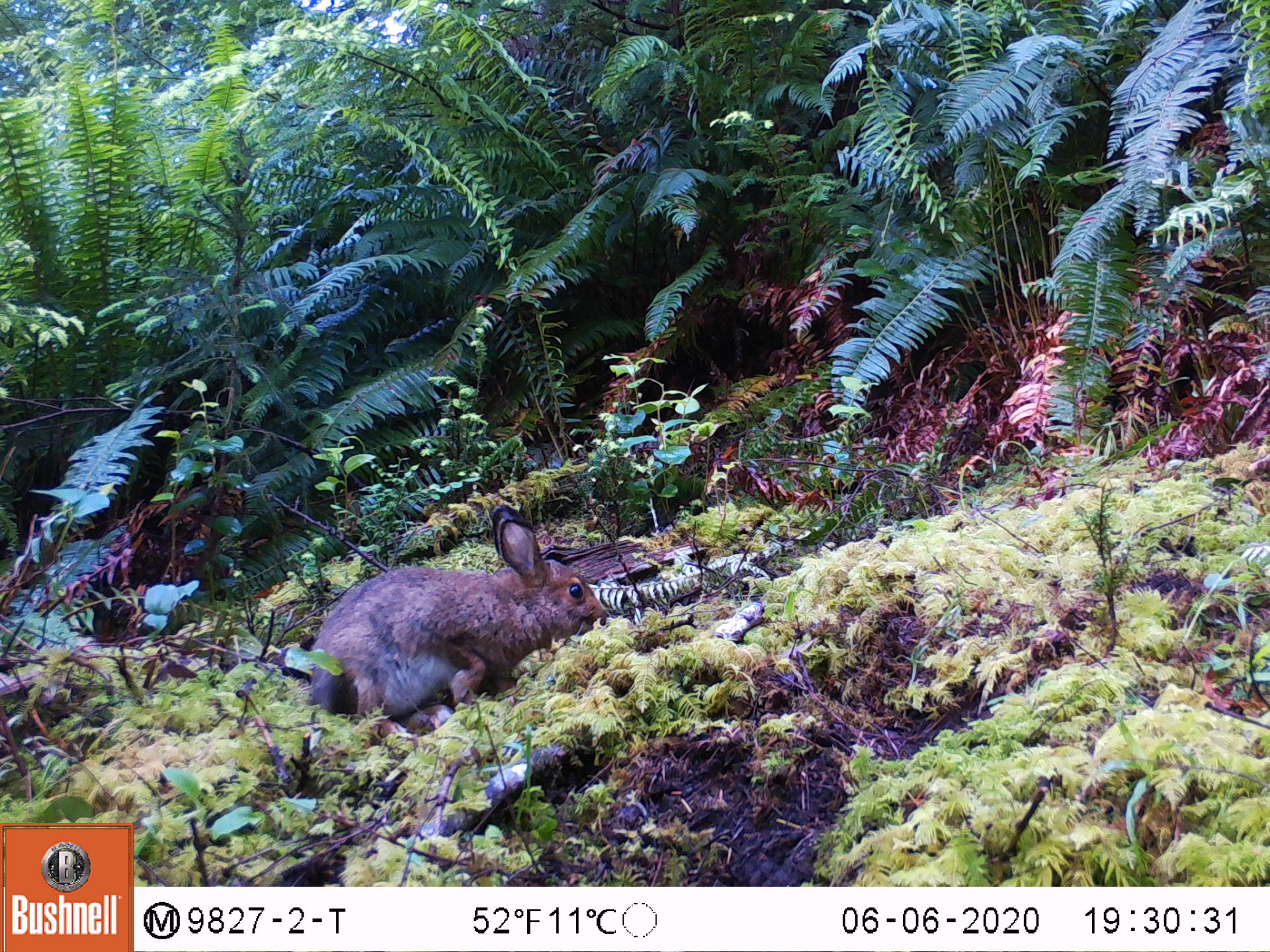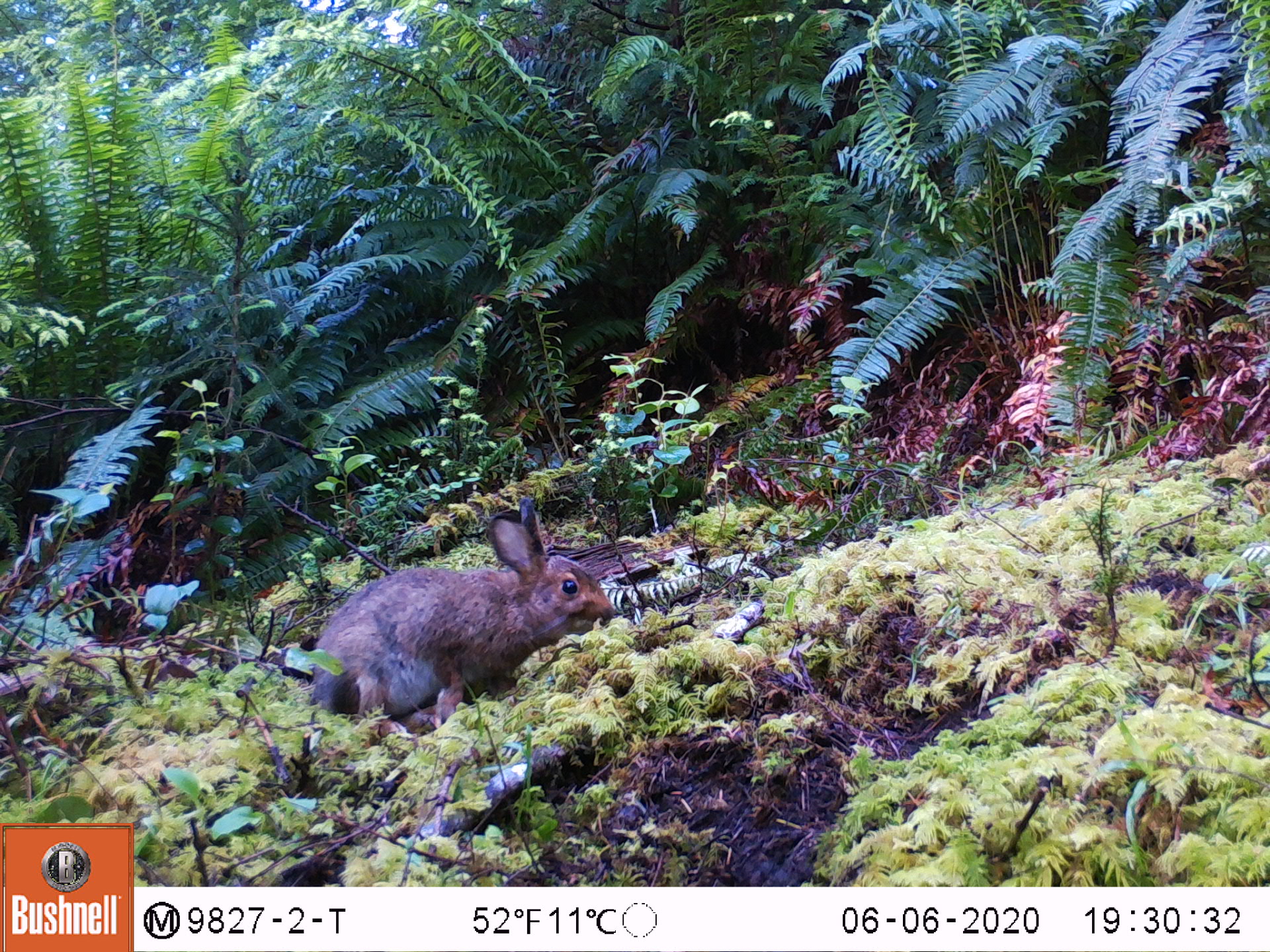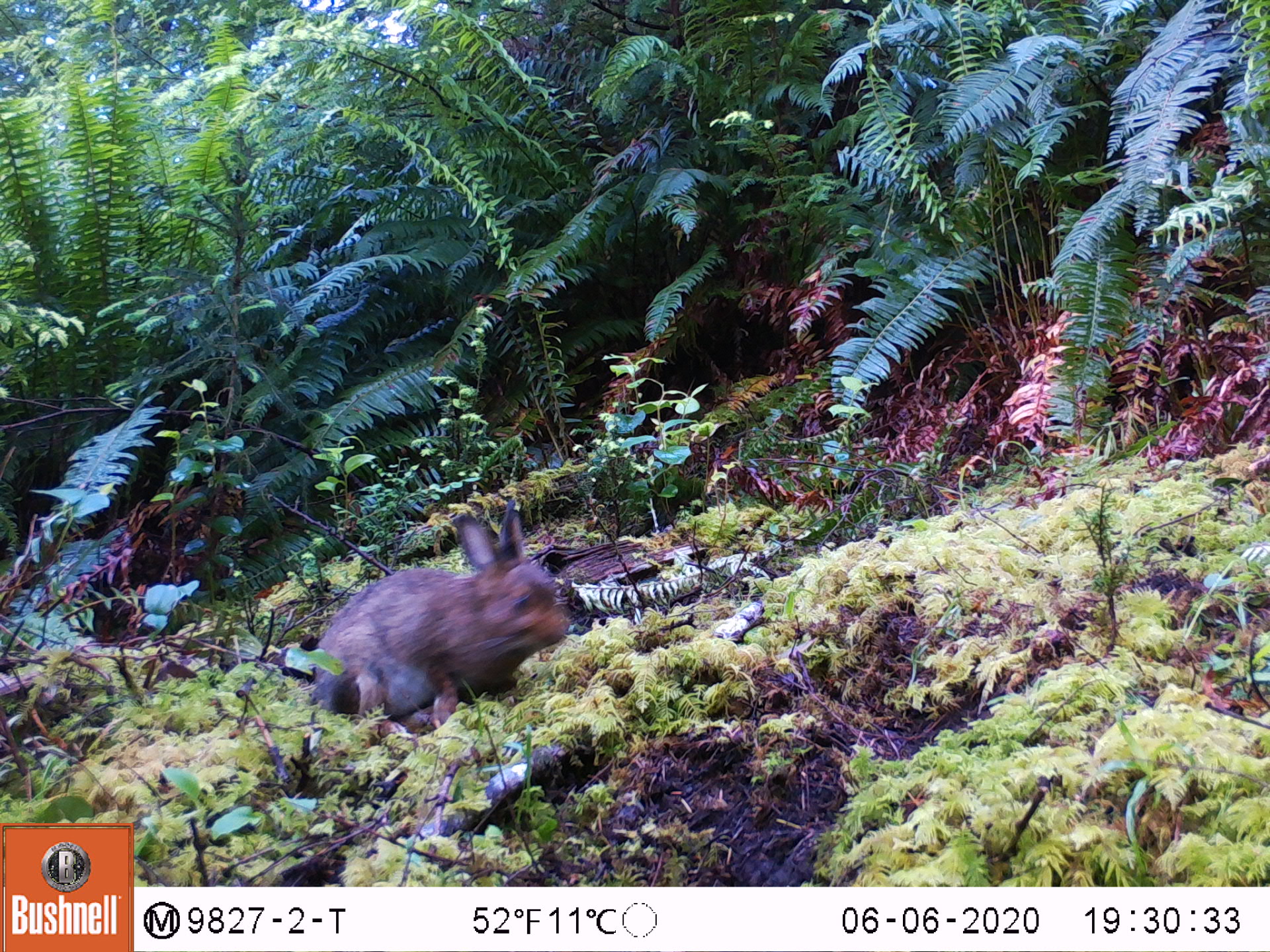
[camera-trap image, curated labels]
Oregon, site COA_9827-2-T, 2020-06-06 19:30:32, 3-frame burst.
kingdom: Animalia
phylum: Chordata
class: Mammalia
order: Lagomorpha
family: Leporidae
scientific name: Leporidae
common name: hares and rabbits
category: leporidae family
Leporidae family (hares and rabbits) (Leporidae).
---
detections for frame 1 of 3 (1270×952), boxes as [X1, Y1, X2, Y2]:
leporidae family: [299, 504, 616, 722]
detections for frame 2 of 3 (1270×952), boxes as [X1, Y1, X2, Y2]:
leporidae family: [312, 496, 624, 740]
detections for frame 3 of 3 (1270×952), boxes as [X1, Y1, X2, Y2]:
leporidae family: [301, 484, 569, 742]